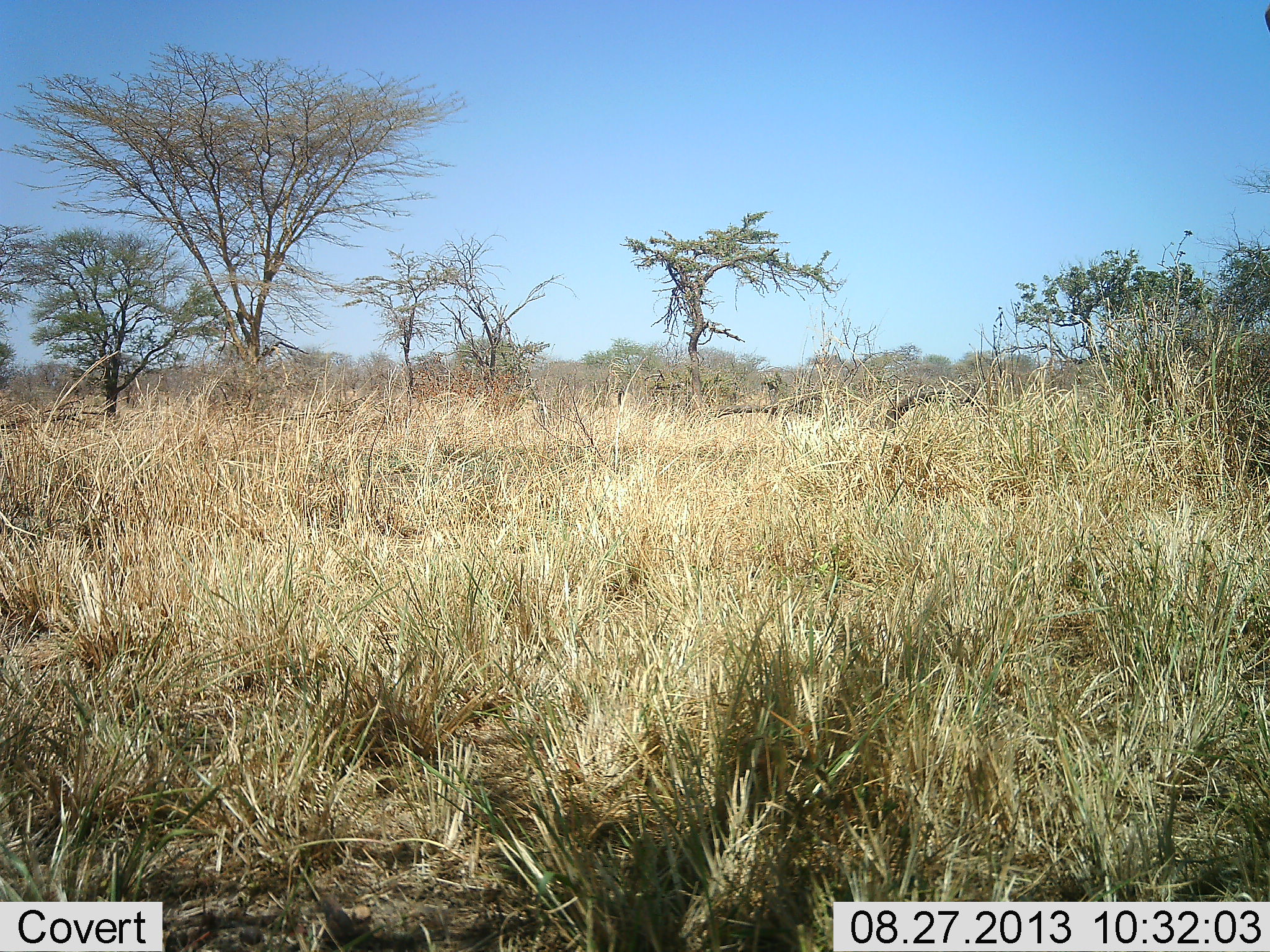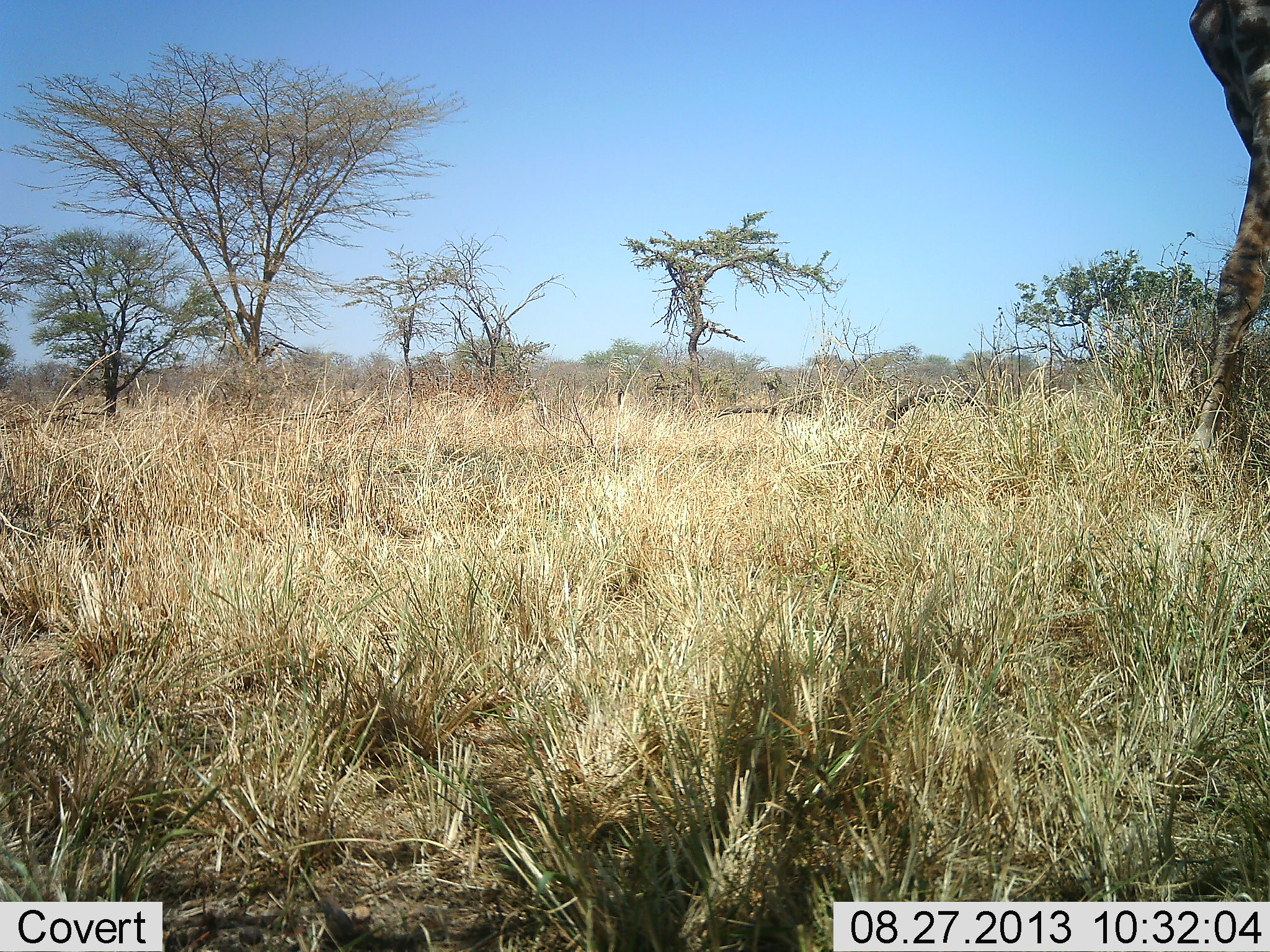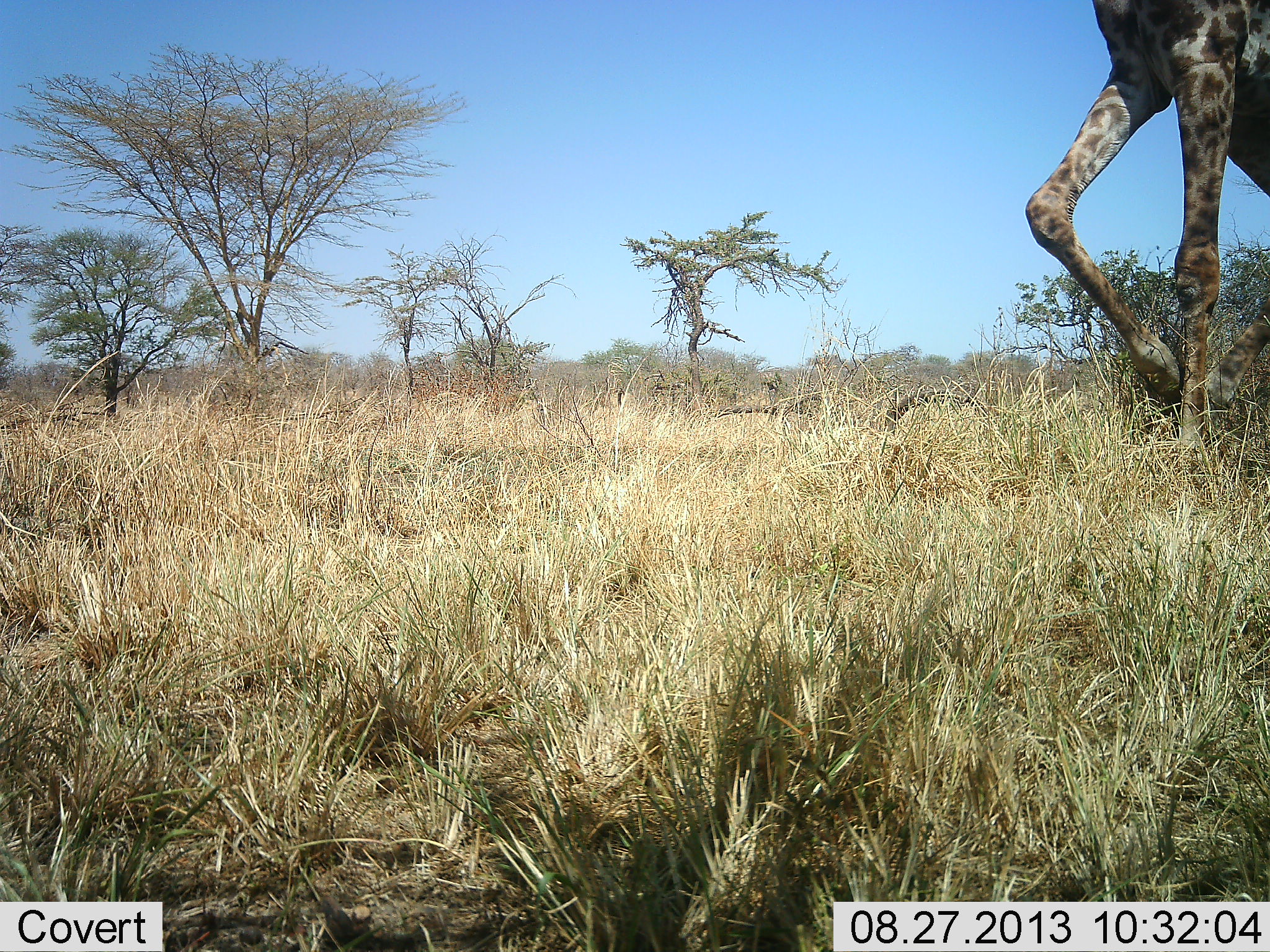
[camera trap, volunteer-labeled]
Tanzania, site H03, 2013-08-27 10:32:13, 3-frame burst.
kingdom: Animalia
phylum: Chordata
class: Mammalia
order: Artiodactyla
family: Giraffidae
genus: Giraffa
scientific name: Giraffa camelopardalis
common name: giraffe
Giraffe (Giraffa camelopardalis), count 1. Behavior (volunteer vote fractions): standing 0%, resting 0%, moving 100%, interacting 0%. Young present (vote fraction): 0%. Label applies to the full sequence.